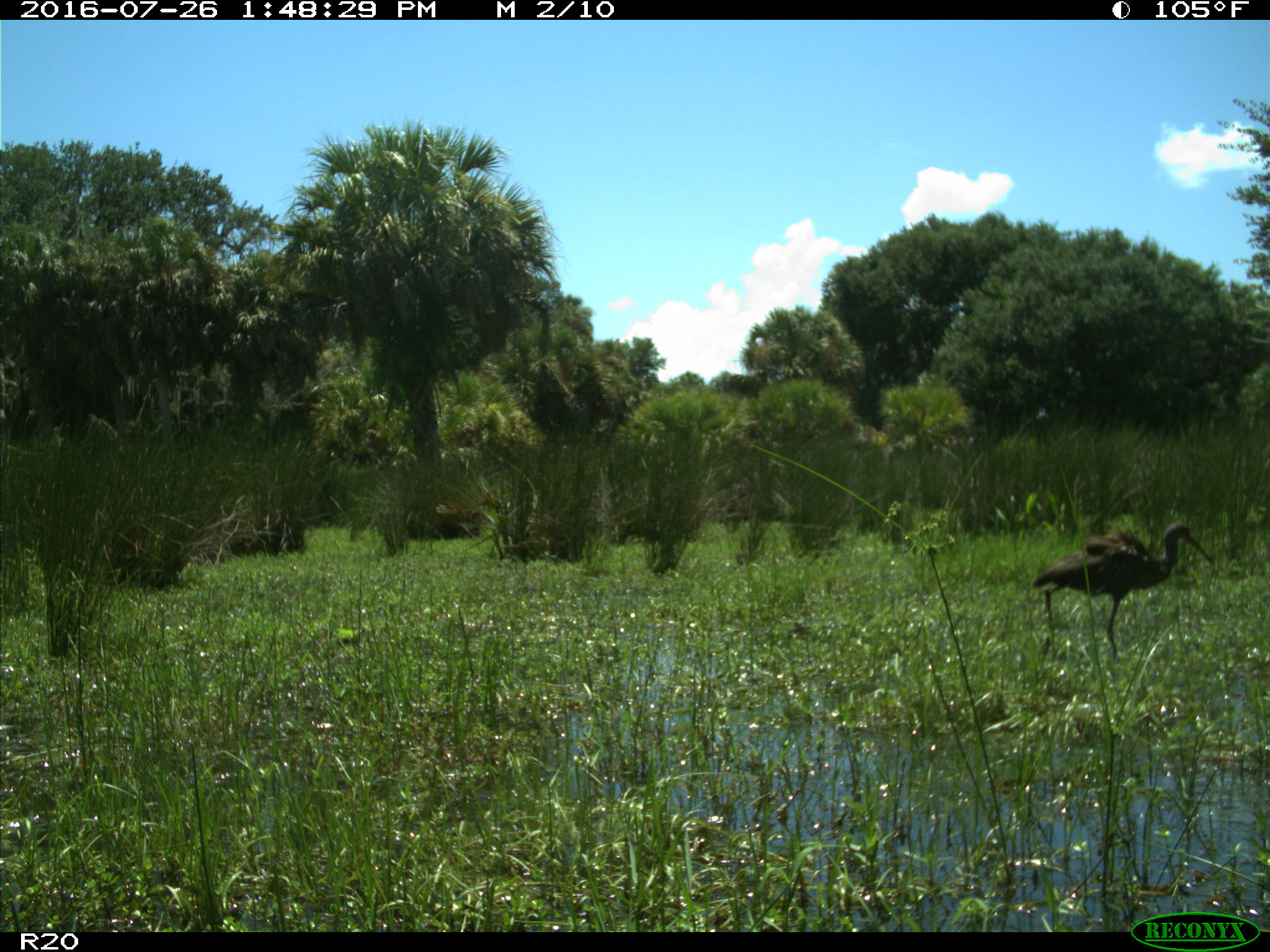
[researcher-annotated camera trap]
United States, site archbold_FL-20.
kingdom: Animalia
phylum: Chordata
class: Aves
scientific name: Aves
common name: birds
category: unidentified bird